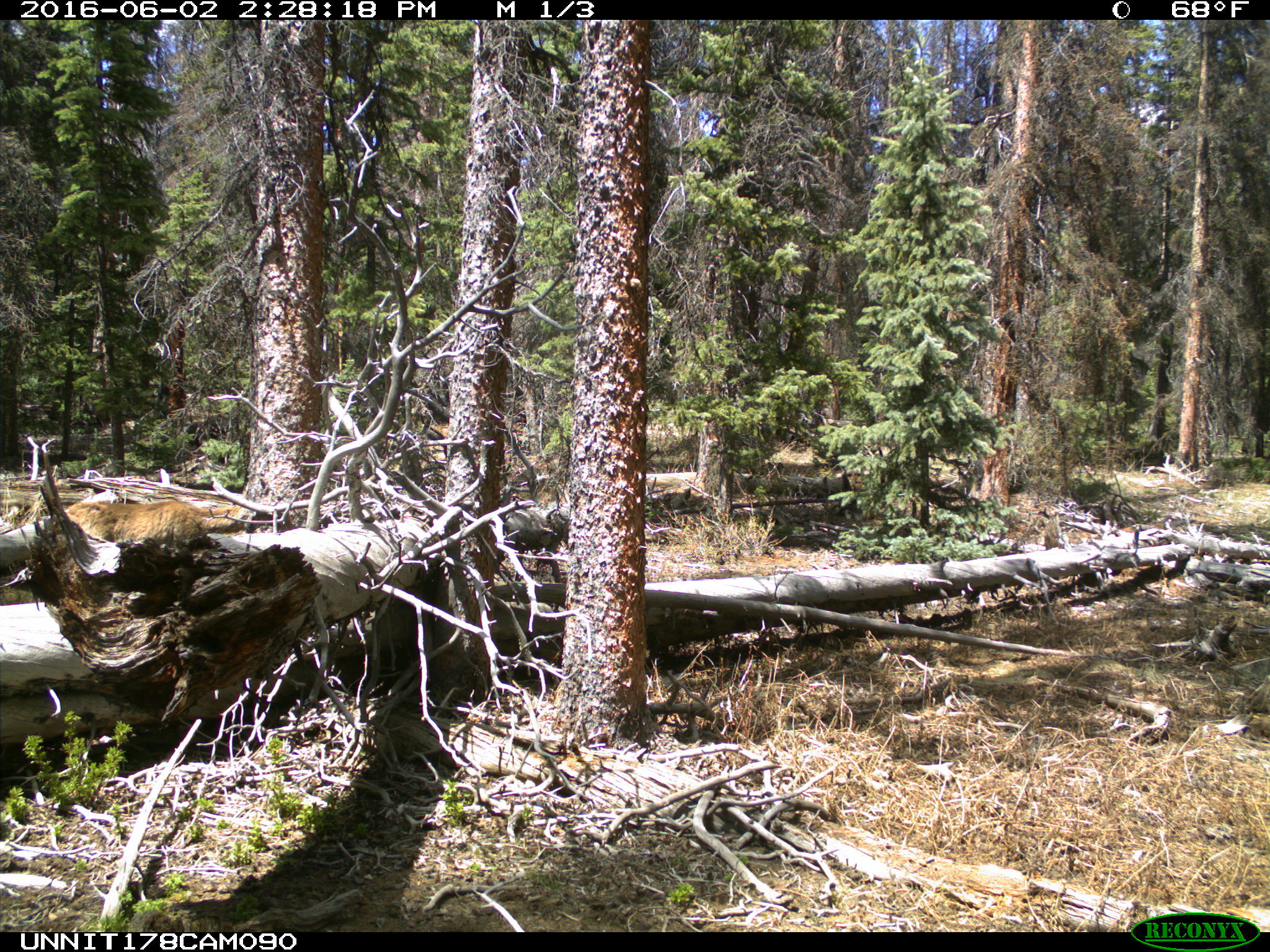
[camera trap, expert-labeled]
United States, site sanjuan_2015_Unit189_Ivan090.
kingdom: Animalia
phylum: Chordata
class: Mammalia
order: Artiodactyla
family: Cervidae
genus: Odocoileus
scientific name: Odocoileus hemionus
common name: mule deer